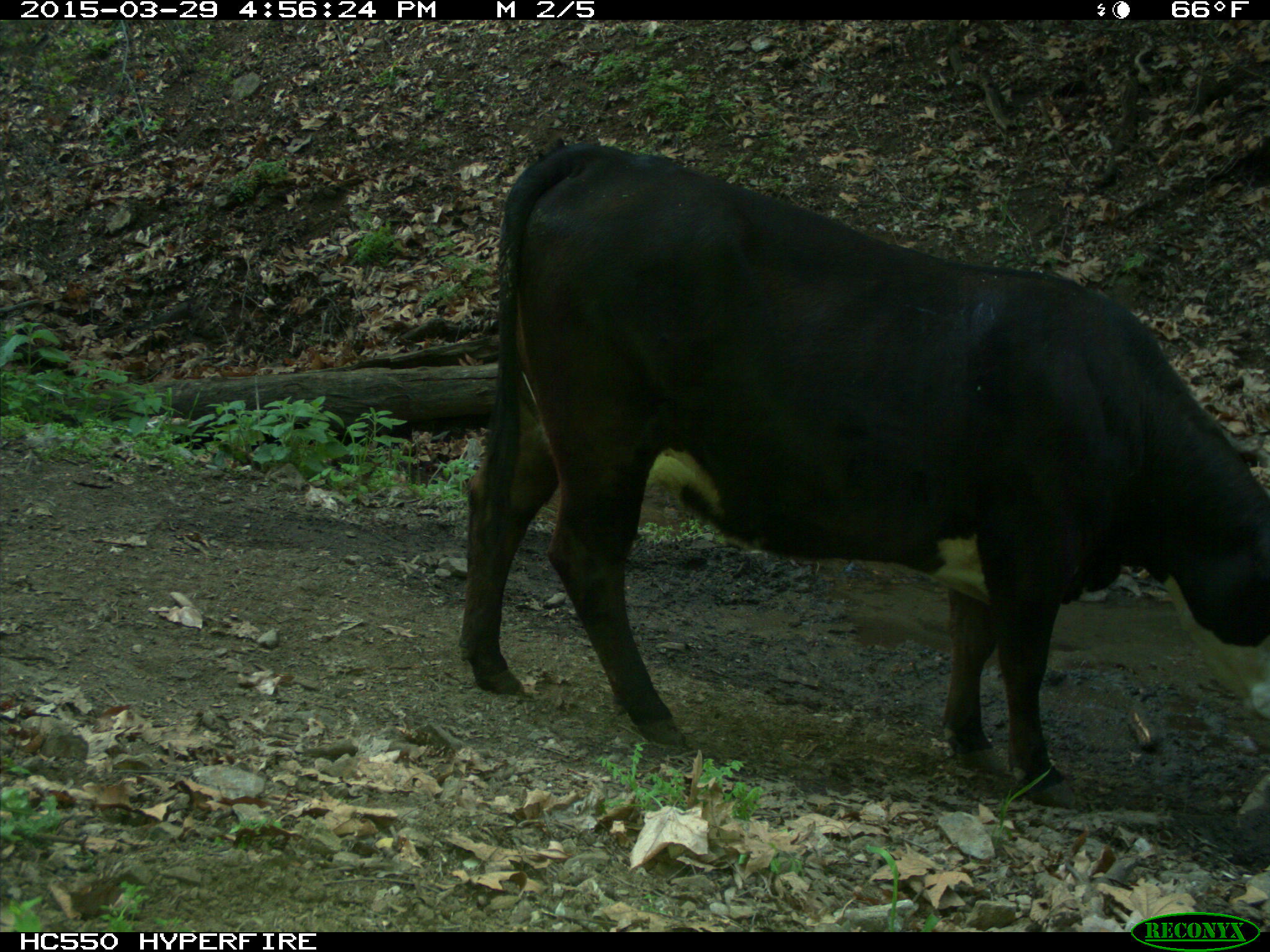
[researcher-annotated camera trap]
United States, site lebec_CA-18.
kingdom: Animalia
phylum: Chordata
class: Mammalia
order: Artiodactyla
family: Bovidae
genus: Bos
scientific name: Bos taurus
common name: domestic cow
Bos taurus (domestic cow).